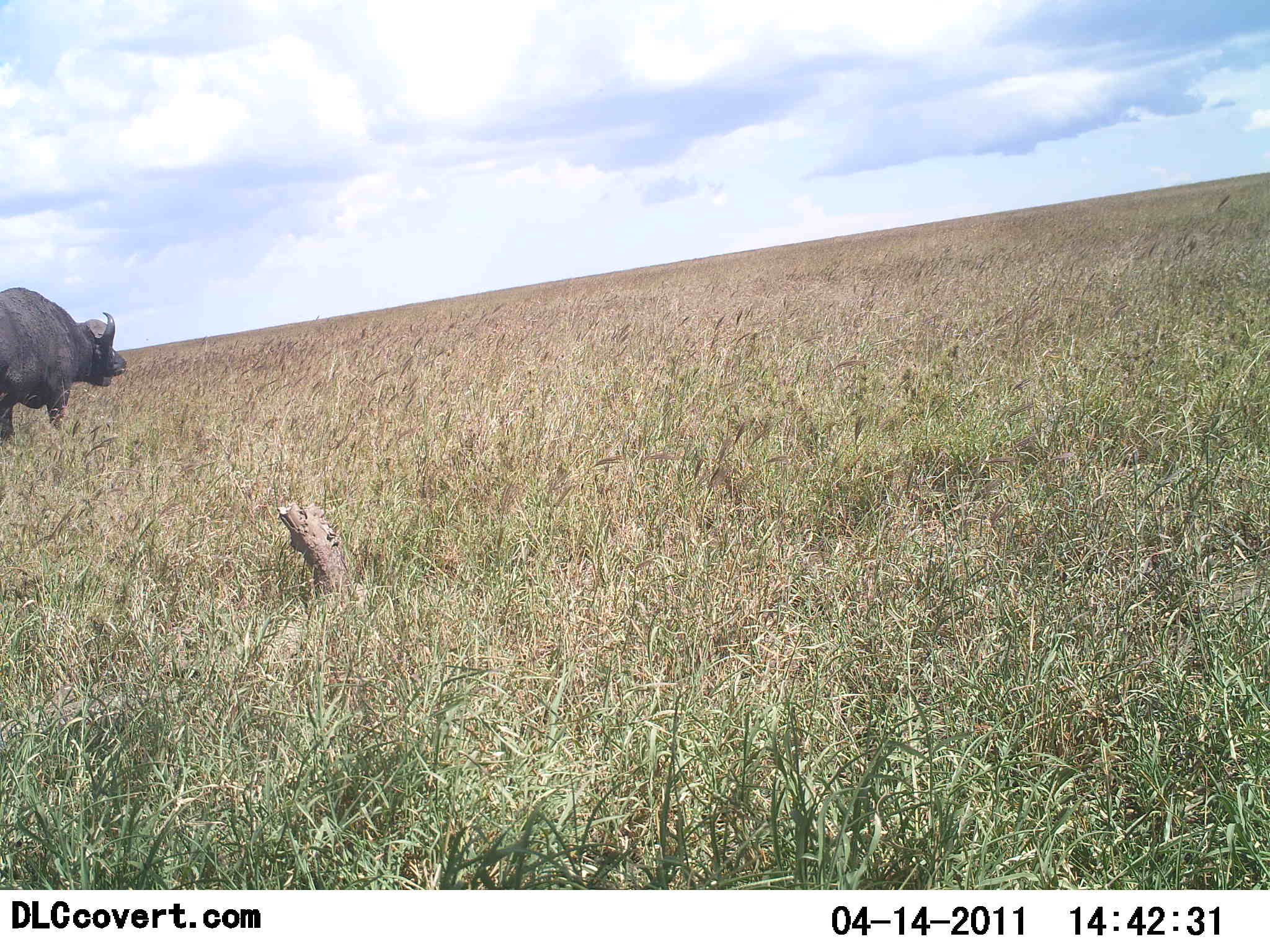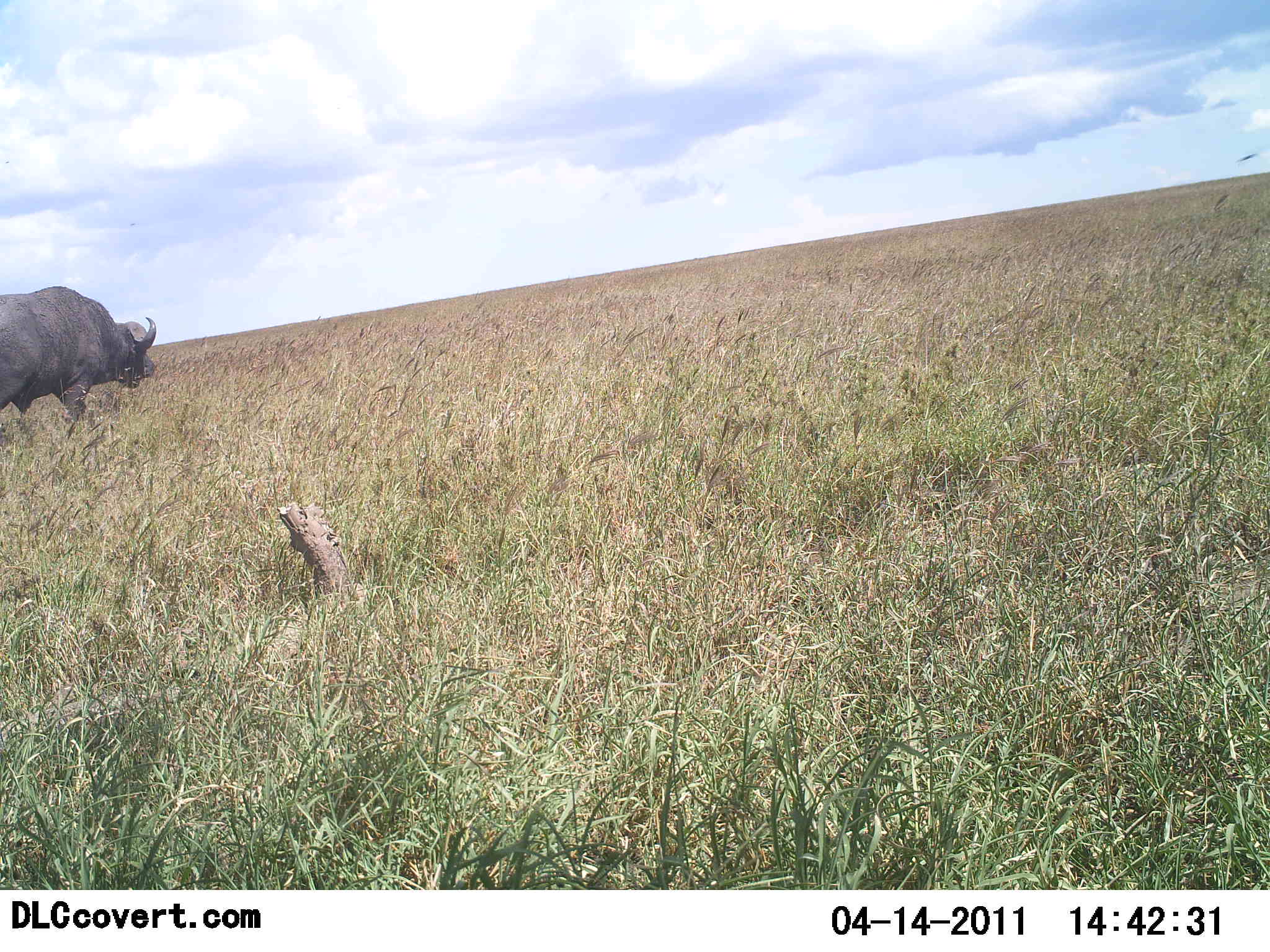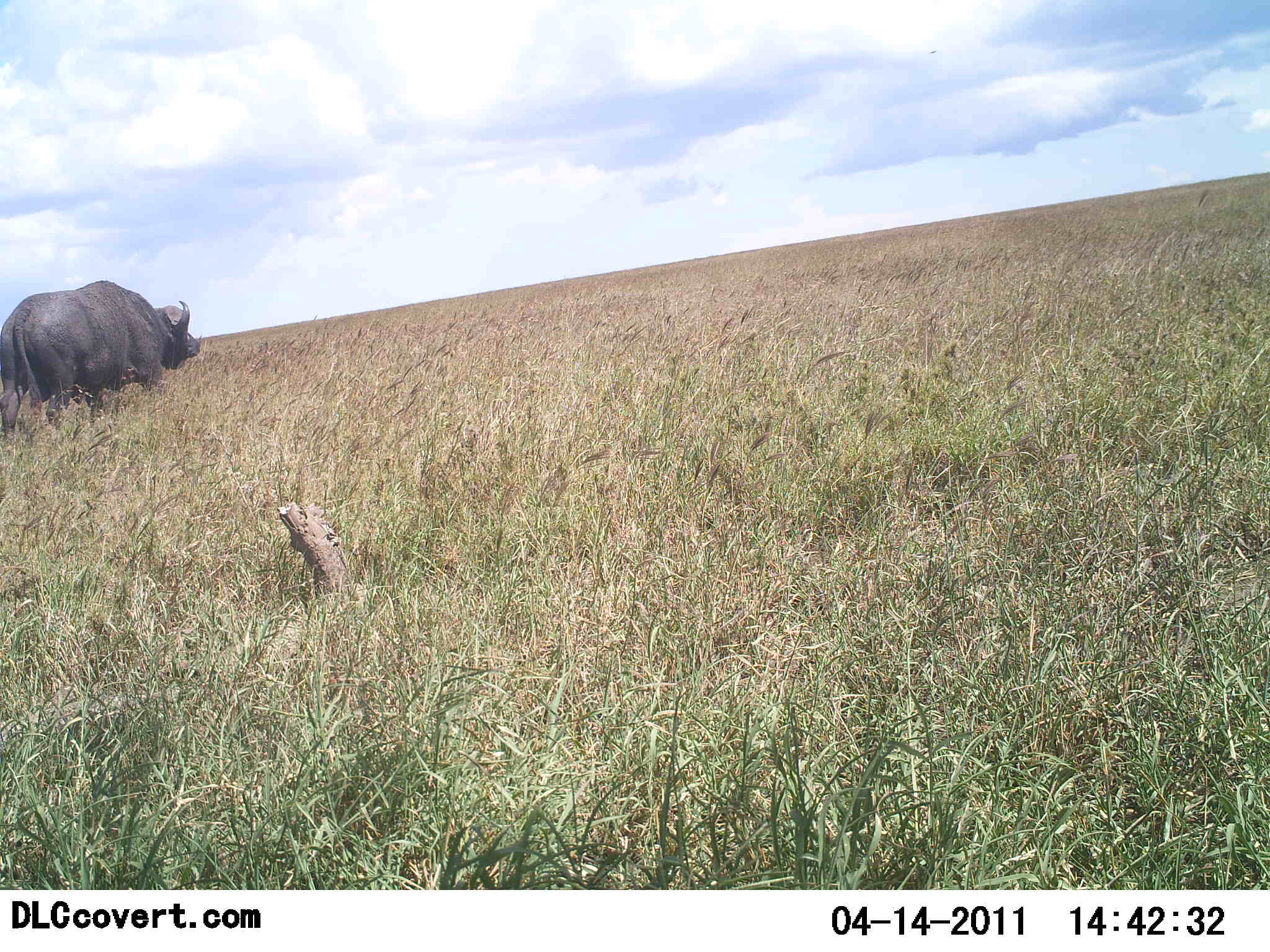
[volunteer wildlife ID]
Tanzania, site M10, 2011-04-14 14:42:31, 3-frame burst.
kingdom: Animalia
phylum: Chordata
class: Mammalia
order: Artiodactyla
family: Bovidae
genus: Syncerus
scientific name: Syncerus caffer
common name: cape buffalo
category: buffalo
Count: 1.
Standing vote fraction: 9%.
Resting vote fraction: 0%.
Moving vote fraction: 100%.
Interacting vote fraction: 0%.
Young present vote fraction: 0%.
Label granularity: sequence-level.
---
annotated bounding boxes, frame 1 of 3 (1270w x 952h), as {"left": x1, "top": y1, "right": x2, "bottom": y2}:
animal: {"left": 0, "top": 288, "right": 127, "bottom": 440}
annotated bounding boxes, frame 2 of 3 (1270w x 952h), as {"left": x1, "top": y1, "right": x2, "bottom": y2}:
animal: {"left": 0, "top": 287, "right": 158, "bottom": 420}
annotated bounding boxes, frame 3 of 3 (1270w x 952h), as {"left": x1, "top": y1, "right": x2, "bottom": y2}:
animal: {"left": 0, "top": 281, "right": 200, "bottom": 436}